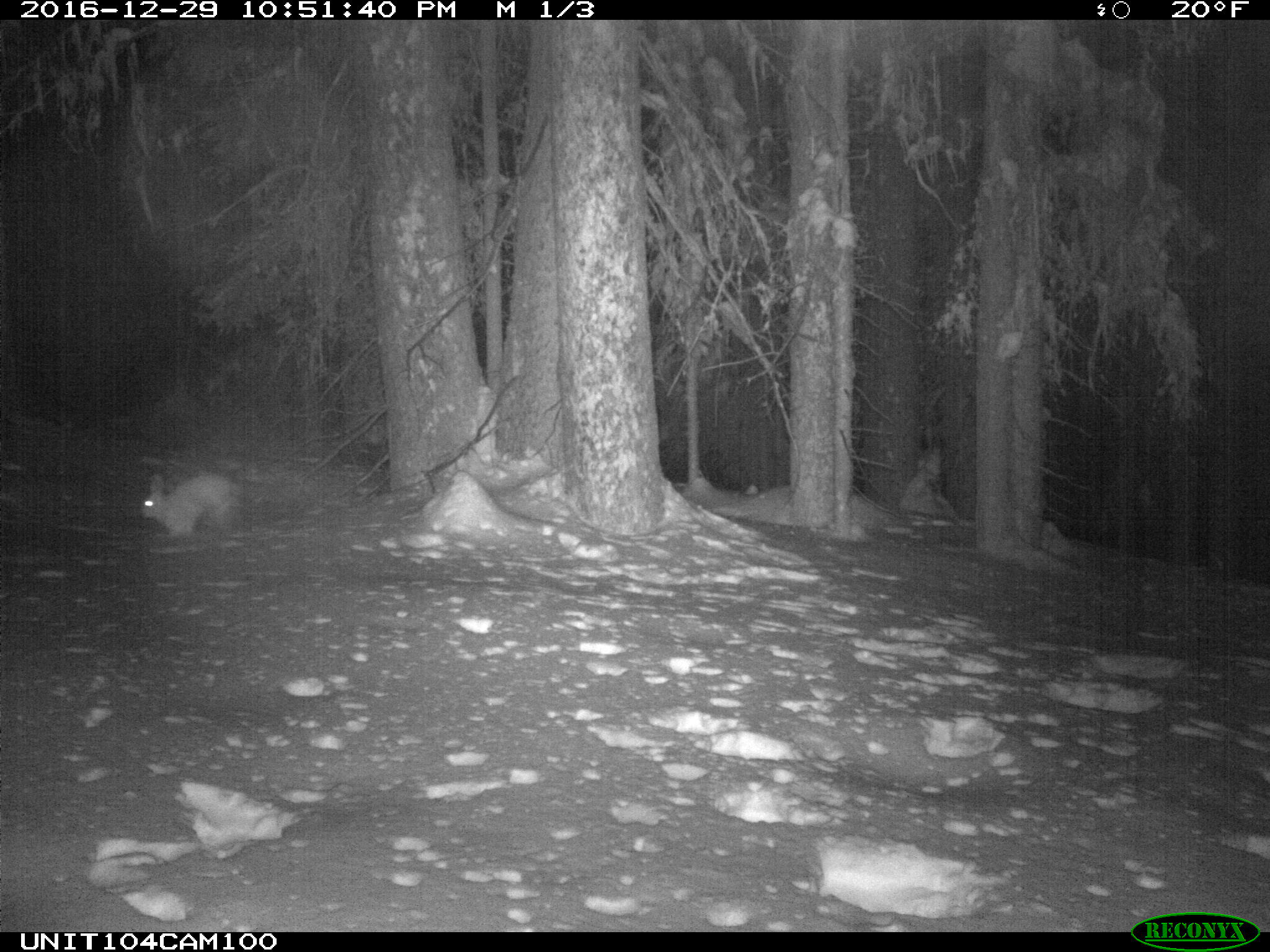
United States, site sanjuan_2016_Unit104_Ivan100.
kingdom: Animalia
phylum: Chordata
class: Mammalia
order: Lagomorpha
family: Leporidae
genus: Lepus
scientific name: Lepus americanus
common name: snowshoe hare